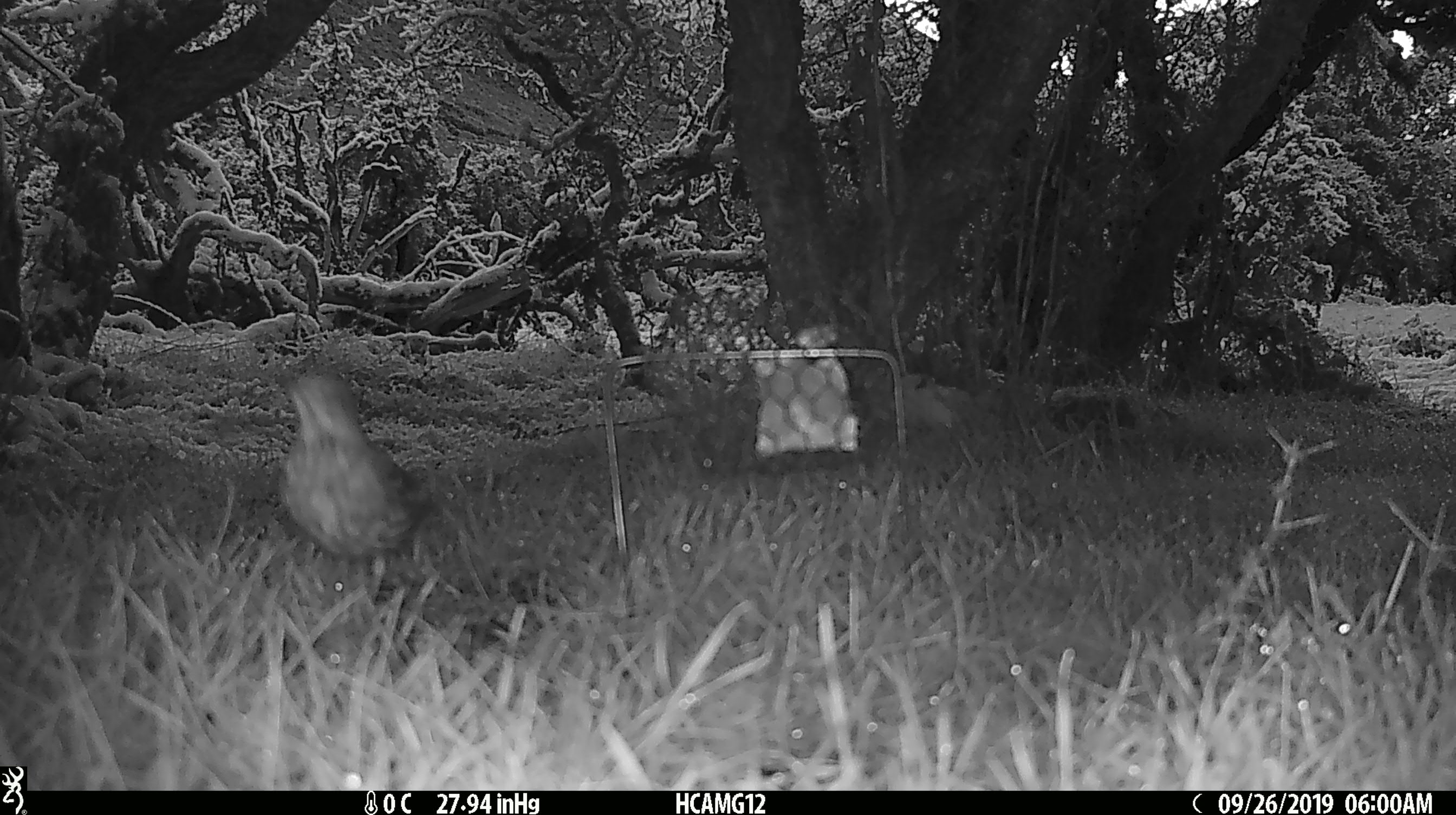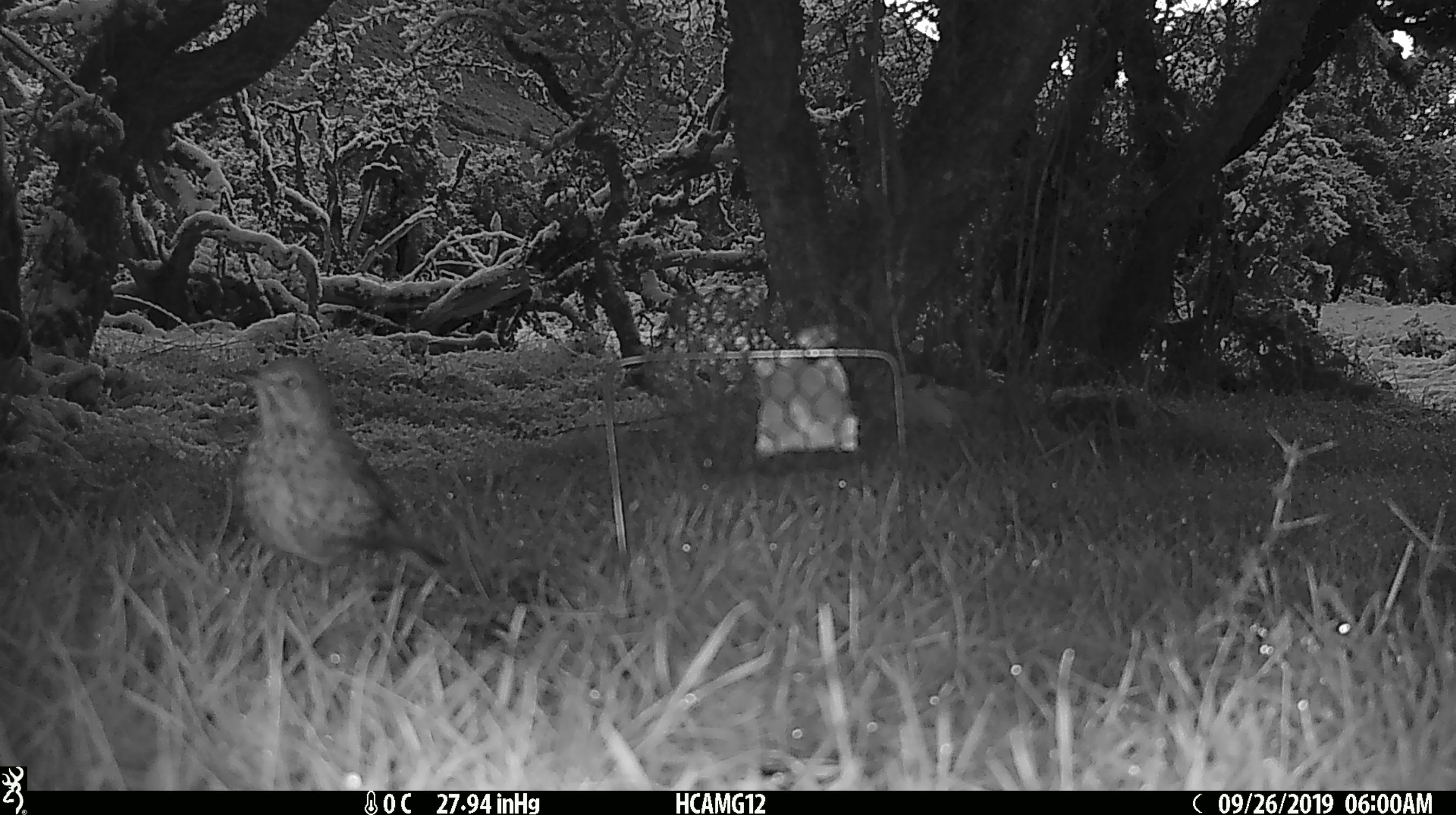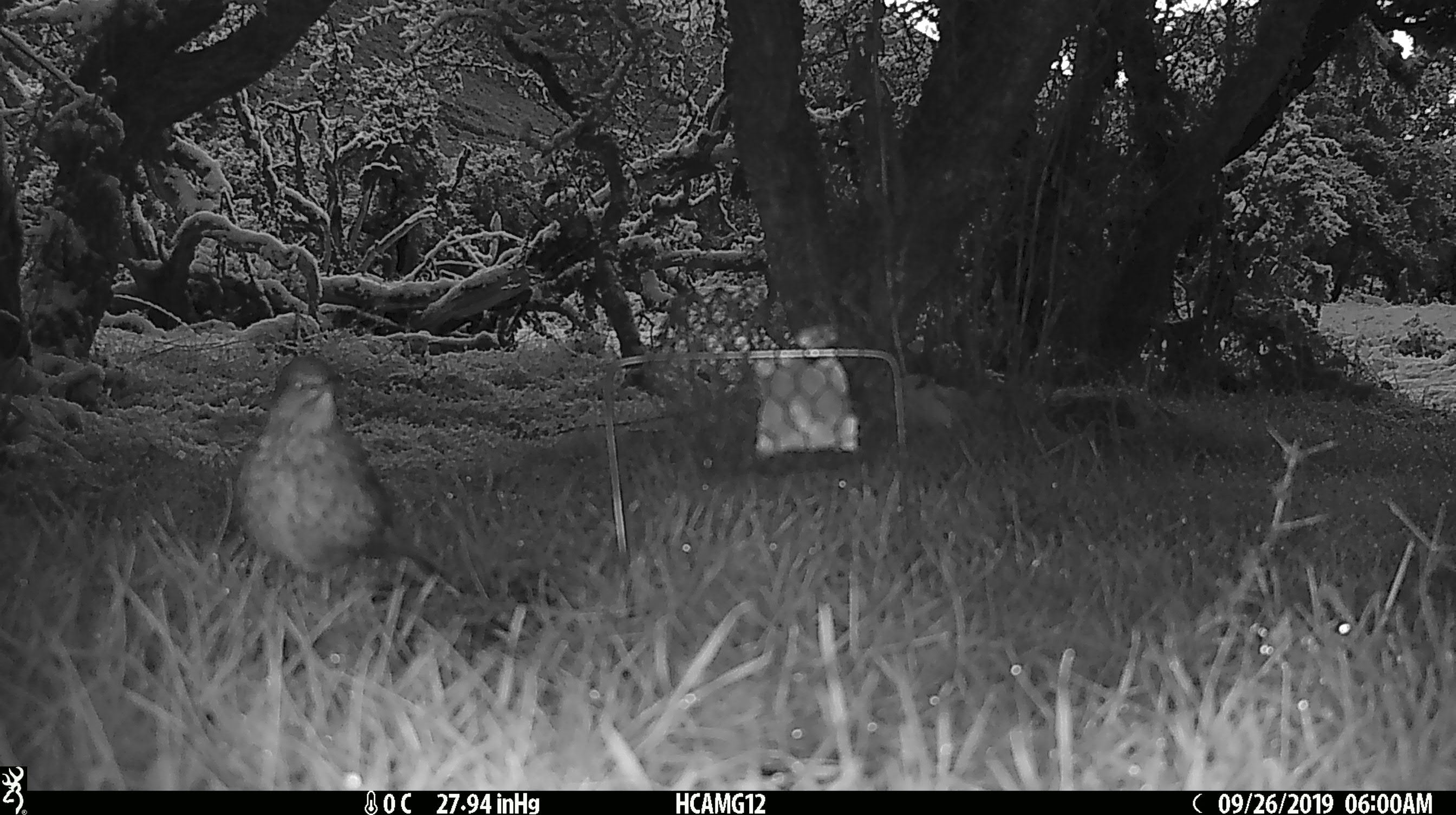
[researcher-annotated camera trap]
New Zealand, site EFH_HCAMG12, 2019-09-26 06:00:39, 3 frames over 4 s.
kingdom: Animalia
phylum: Chordata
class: Aves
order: Passeriformes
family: Turdidae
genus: Turdus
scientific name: Turdus philomelos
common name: song thrush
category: thrush